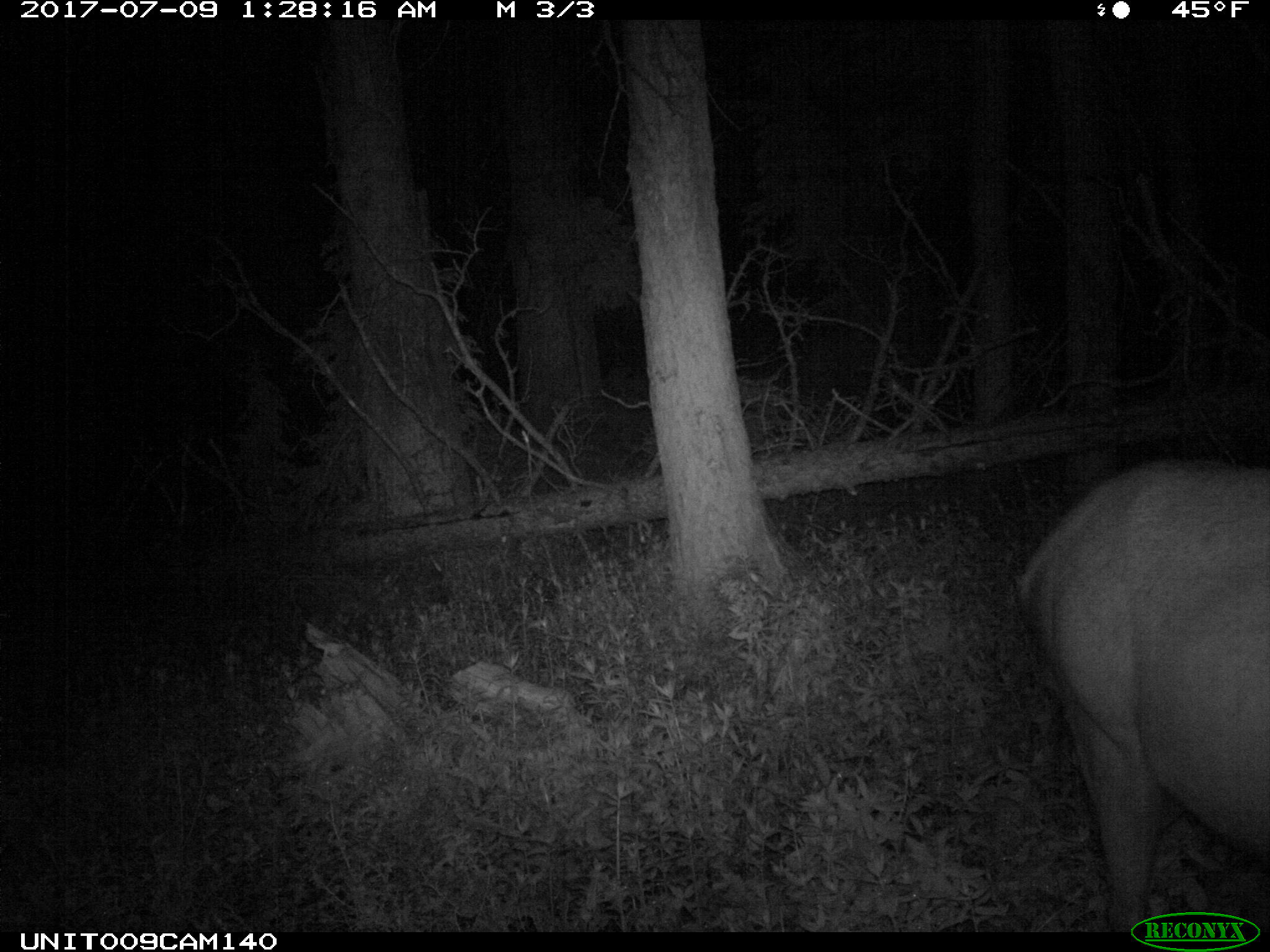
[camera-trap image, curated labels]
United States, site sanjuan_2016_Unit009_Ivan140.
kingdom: Animalia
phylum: Chordata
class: Mammalia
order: Artiodactyla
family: Cervidae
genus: Cervus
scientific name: Cervus elaphus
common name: red deer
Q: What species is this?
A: Cervus elaphus (red deer).